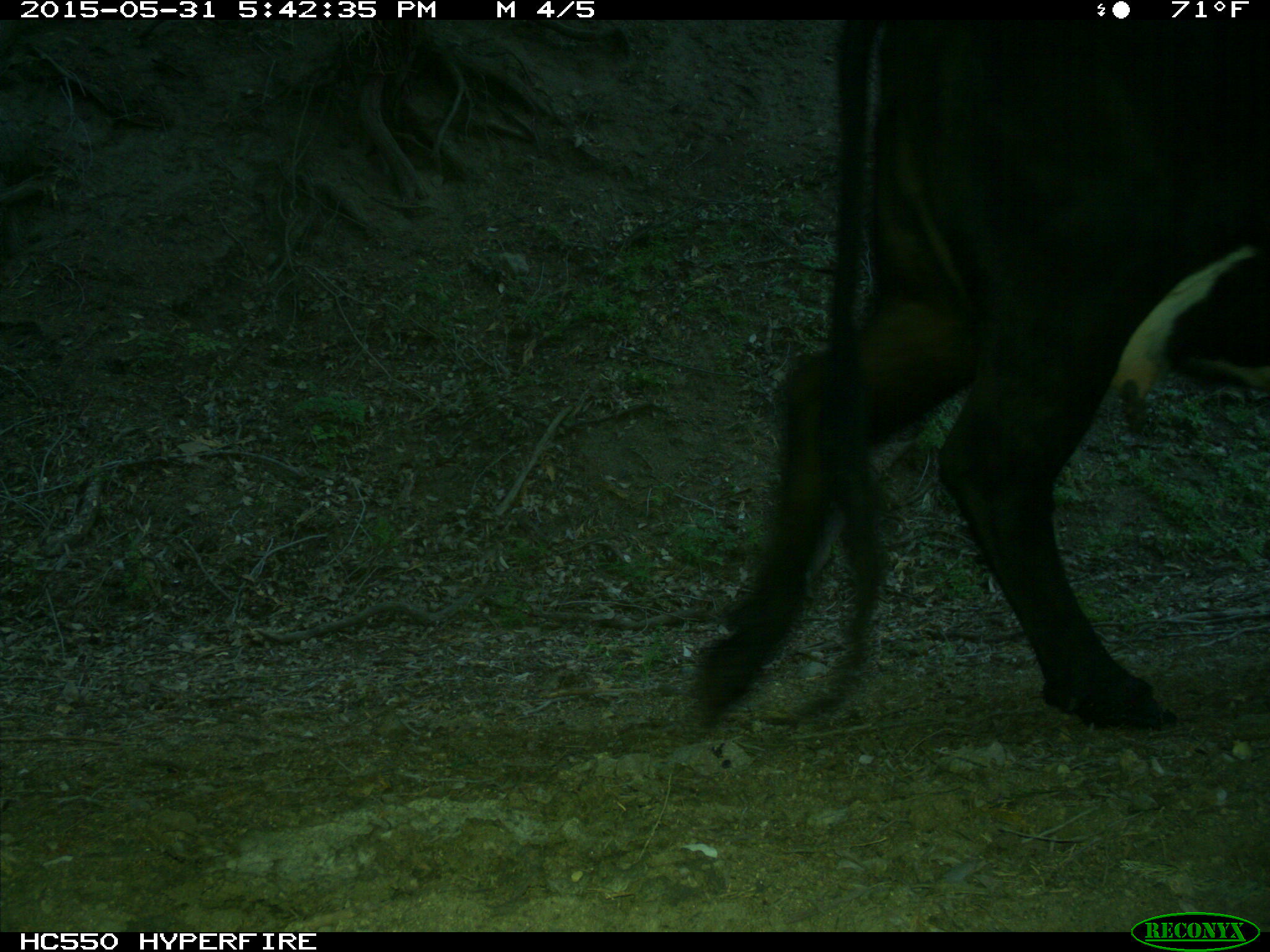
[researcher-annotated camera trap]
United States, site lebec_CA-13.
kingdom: Animalia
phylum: Chordata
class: Mammalia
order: Artiodactyla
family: Bovidae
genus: Bos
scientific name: Bos taurus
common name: domestic cow